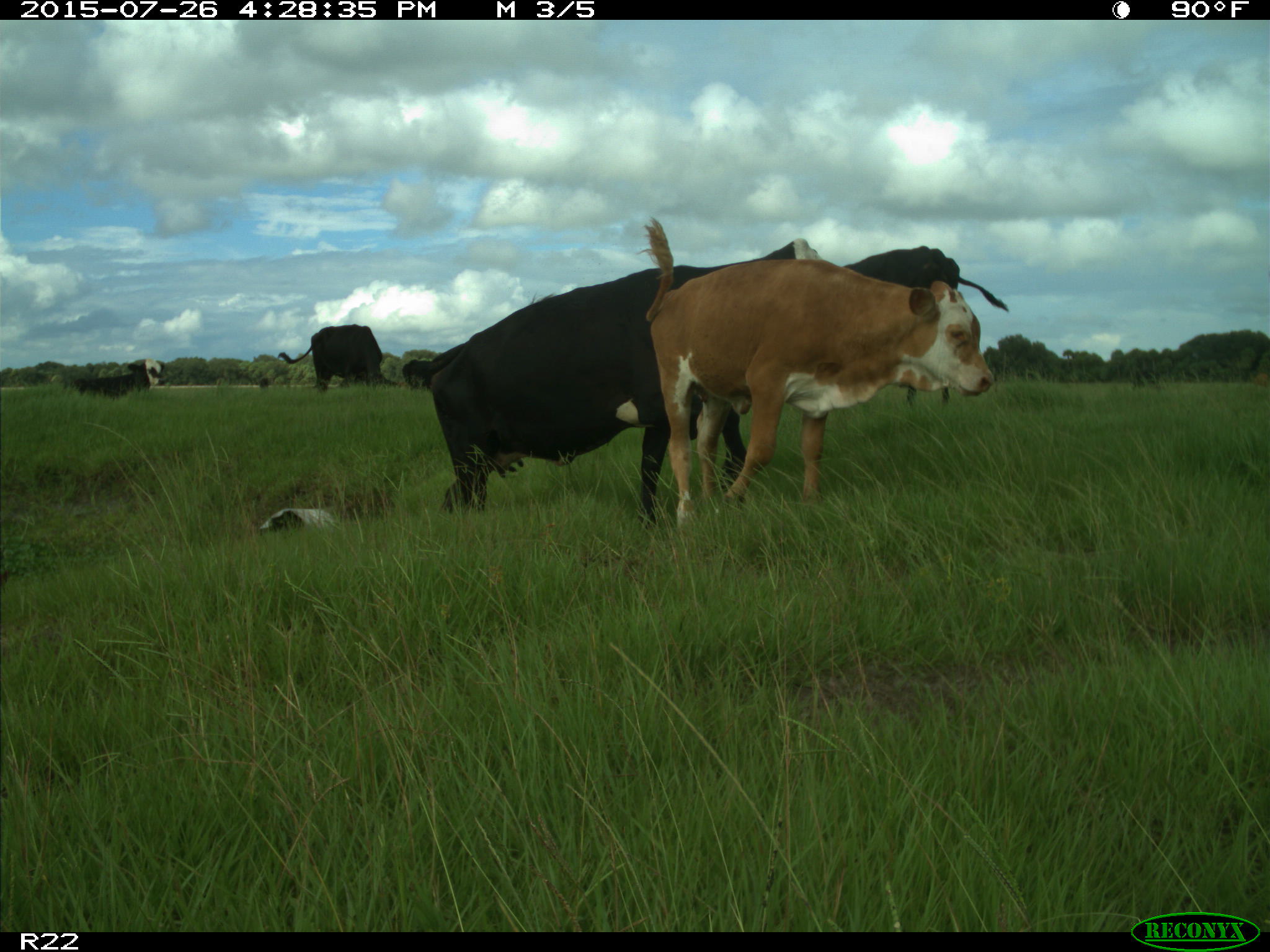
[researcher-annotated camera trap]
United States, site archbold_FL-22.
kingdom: Animalia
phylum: Chordata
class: Mammalia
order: Artiodactyla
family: Bovidae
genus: Bos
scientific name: Bos taurus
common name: domestic cow